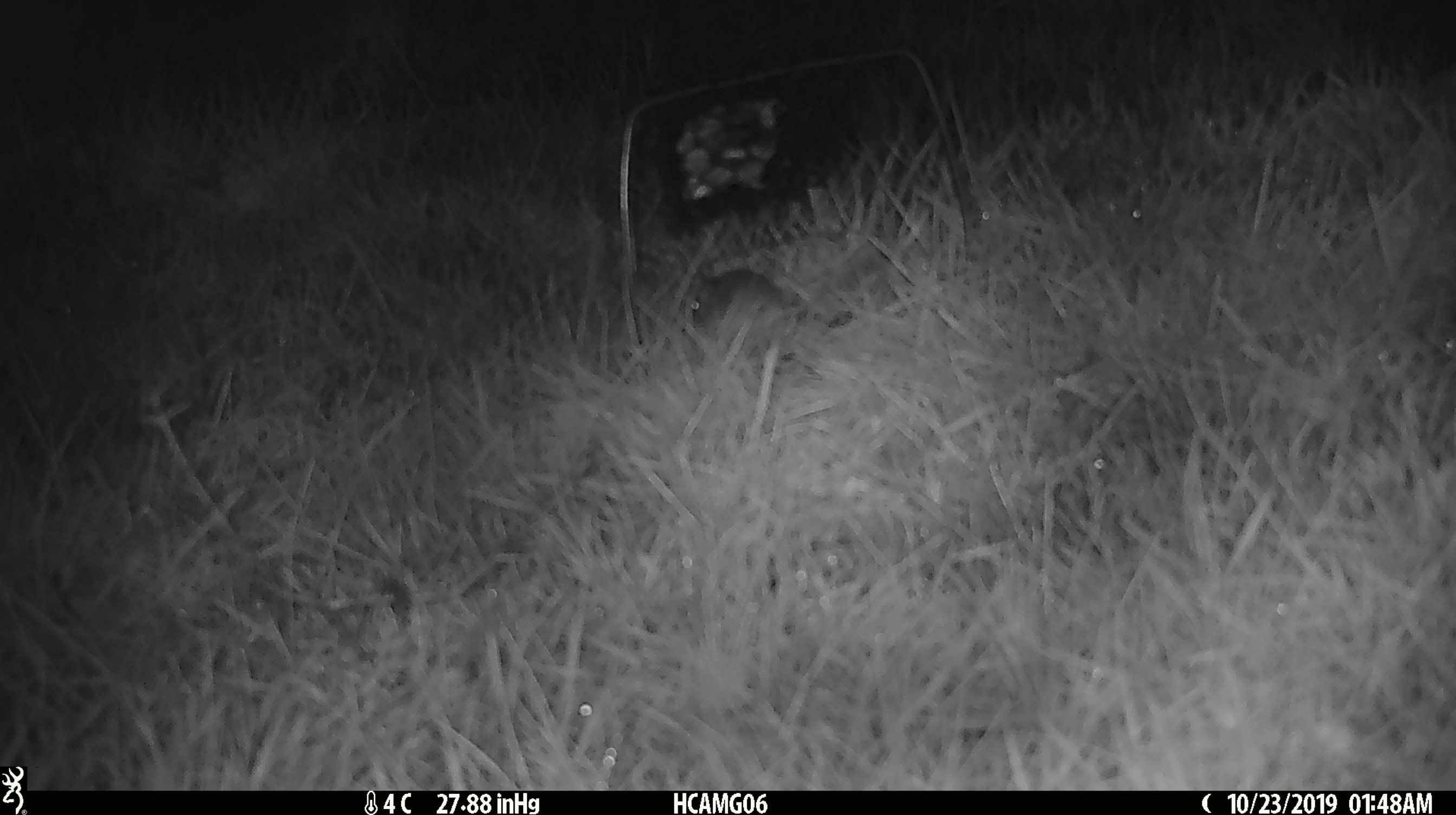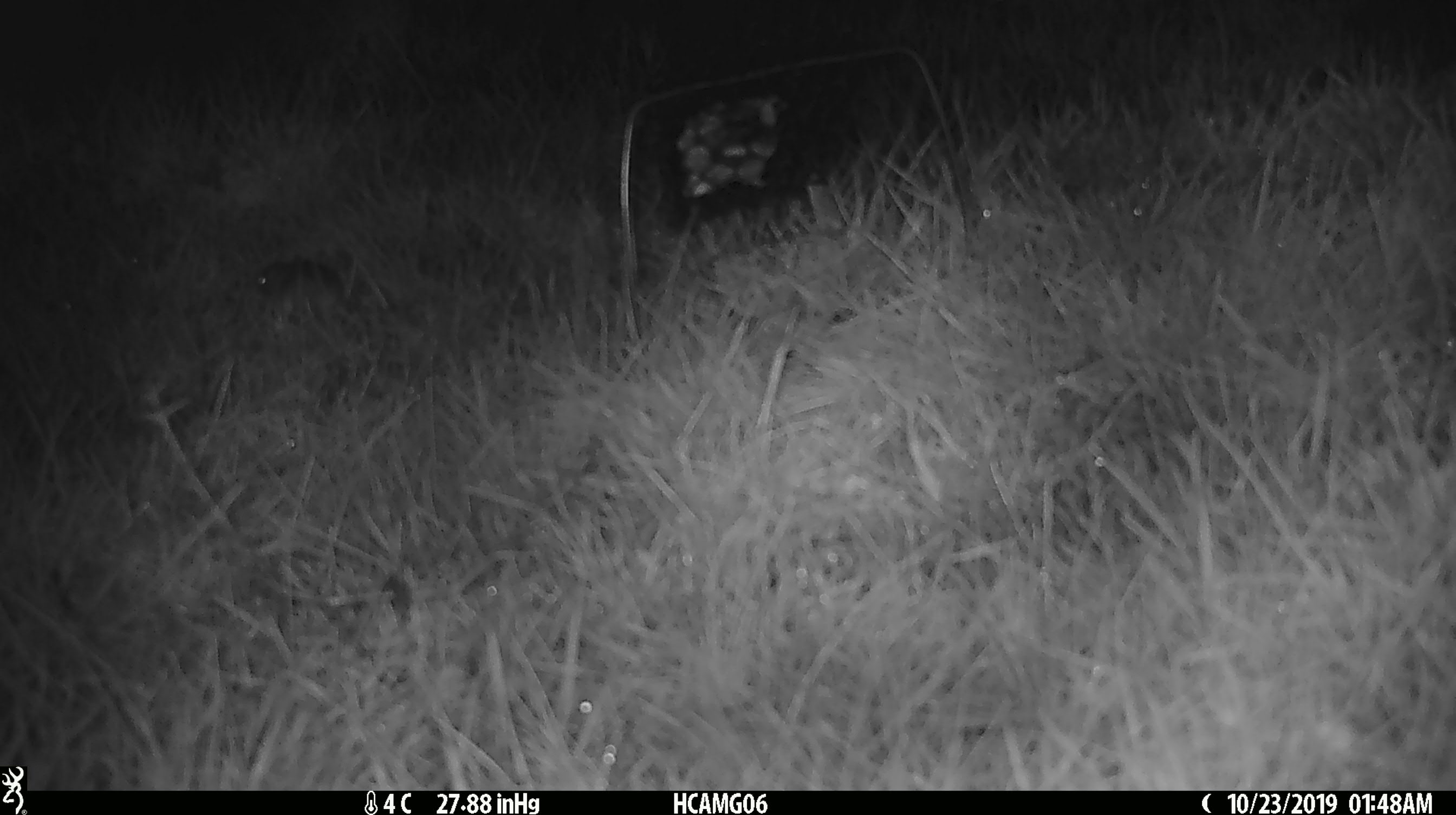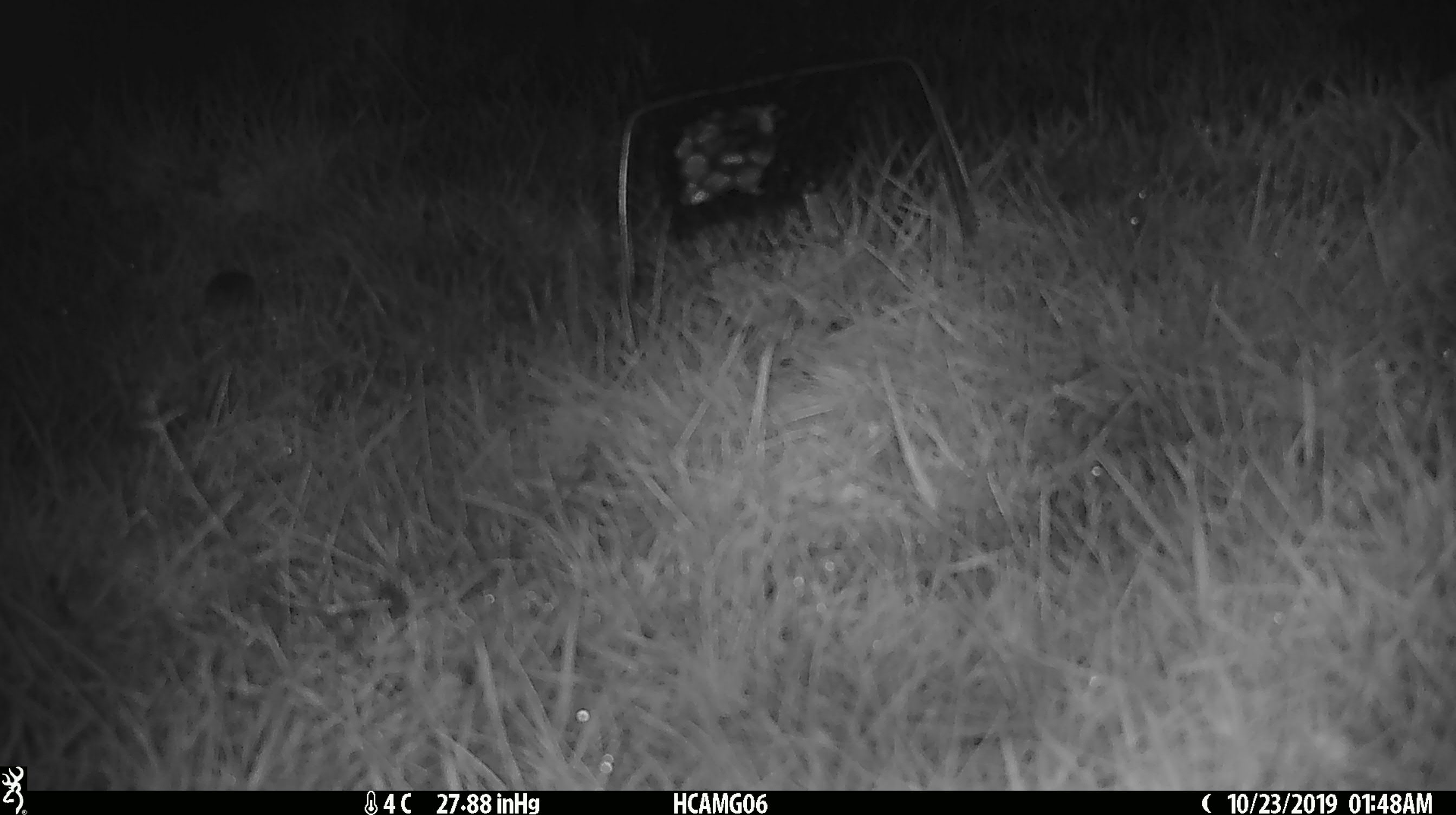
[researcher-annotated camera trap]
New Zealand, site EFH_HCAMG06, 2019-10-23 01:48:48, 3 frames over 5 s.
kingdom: Animalia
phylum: Chordata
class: Mammalia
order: Rodentia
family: Muridae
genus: Mus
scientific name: Mus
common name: mouse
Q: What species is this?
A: Mouse (Mus).